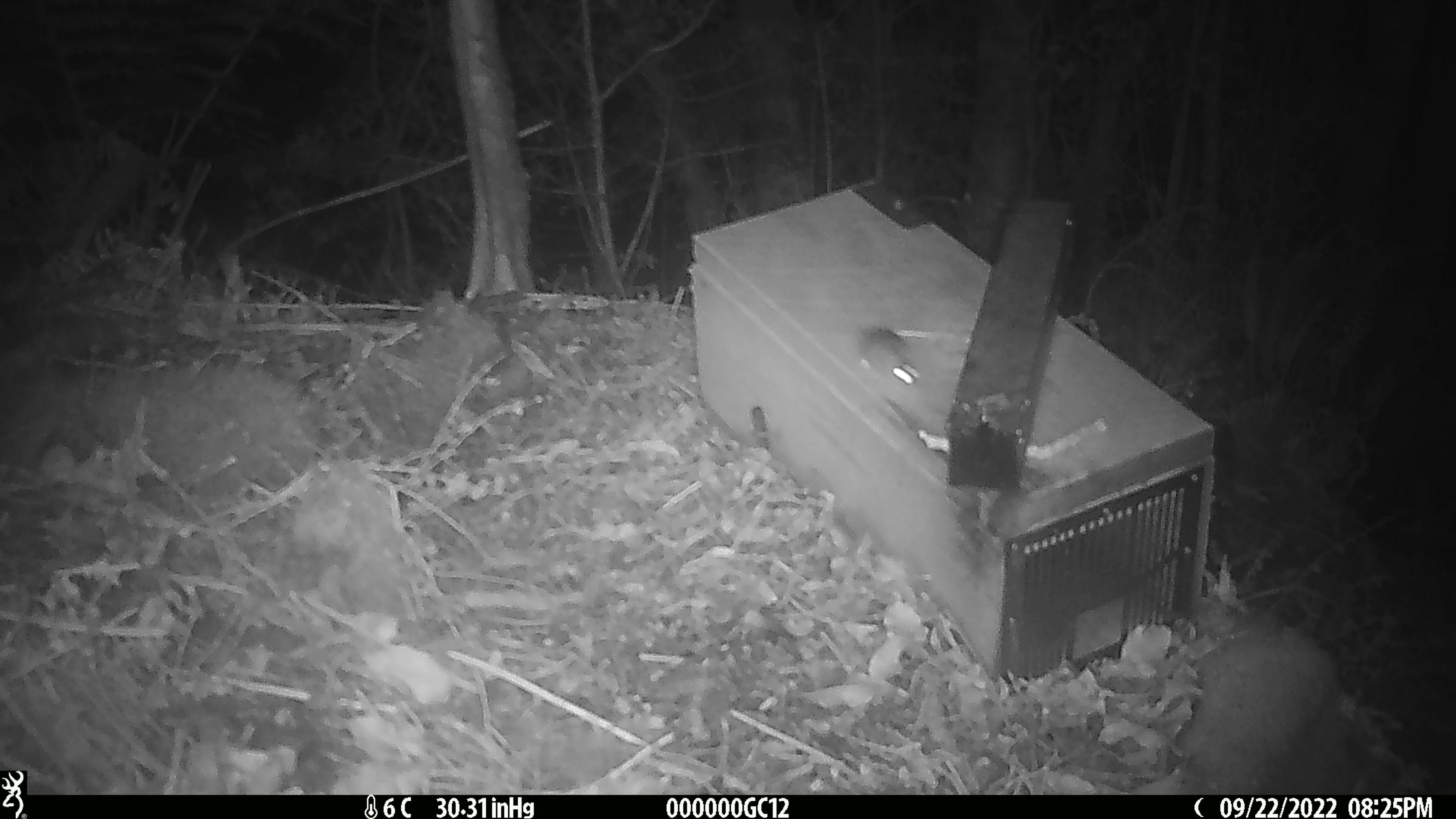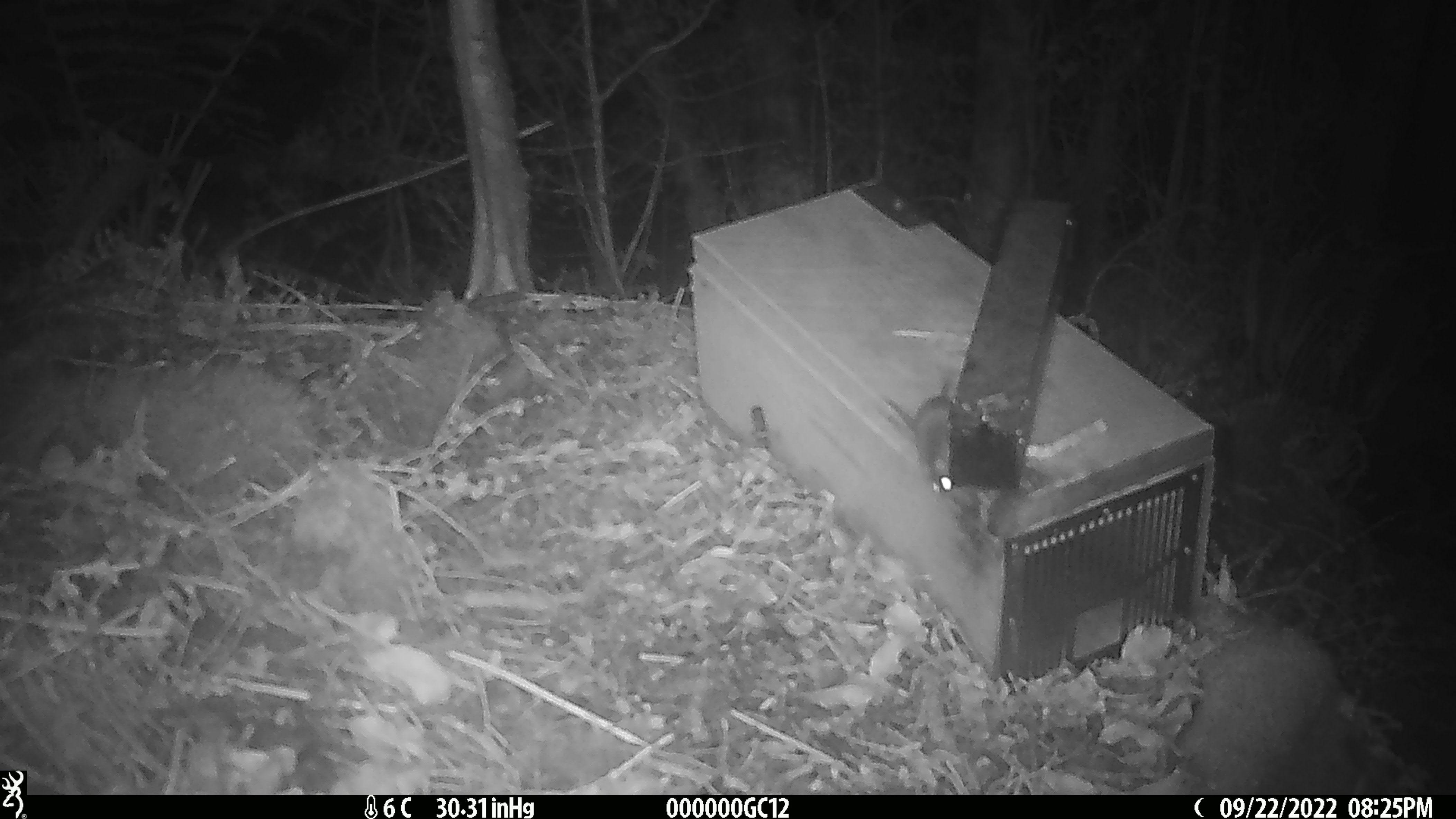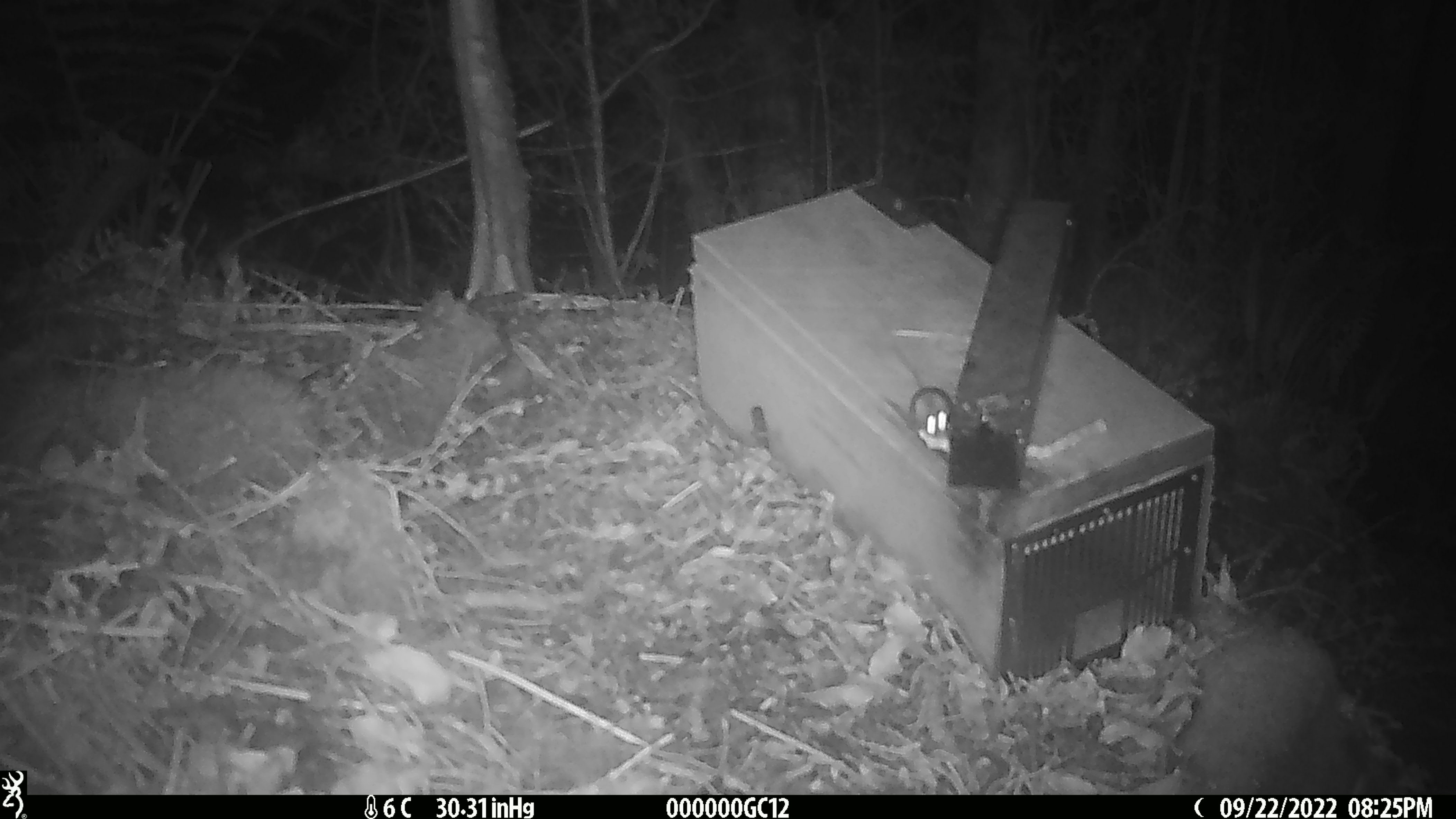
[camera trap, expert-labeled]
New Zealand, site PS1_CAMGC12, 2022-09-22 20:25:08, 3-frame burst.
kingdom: Animalia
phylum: Chordata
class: Mammalia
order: Rodentia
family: Muridae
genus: Mus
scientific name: Mus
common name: mouse